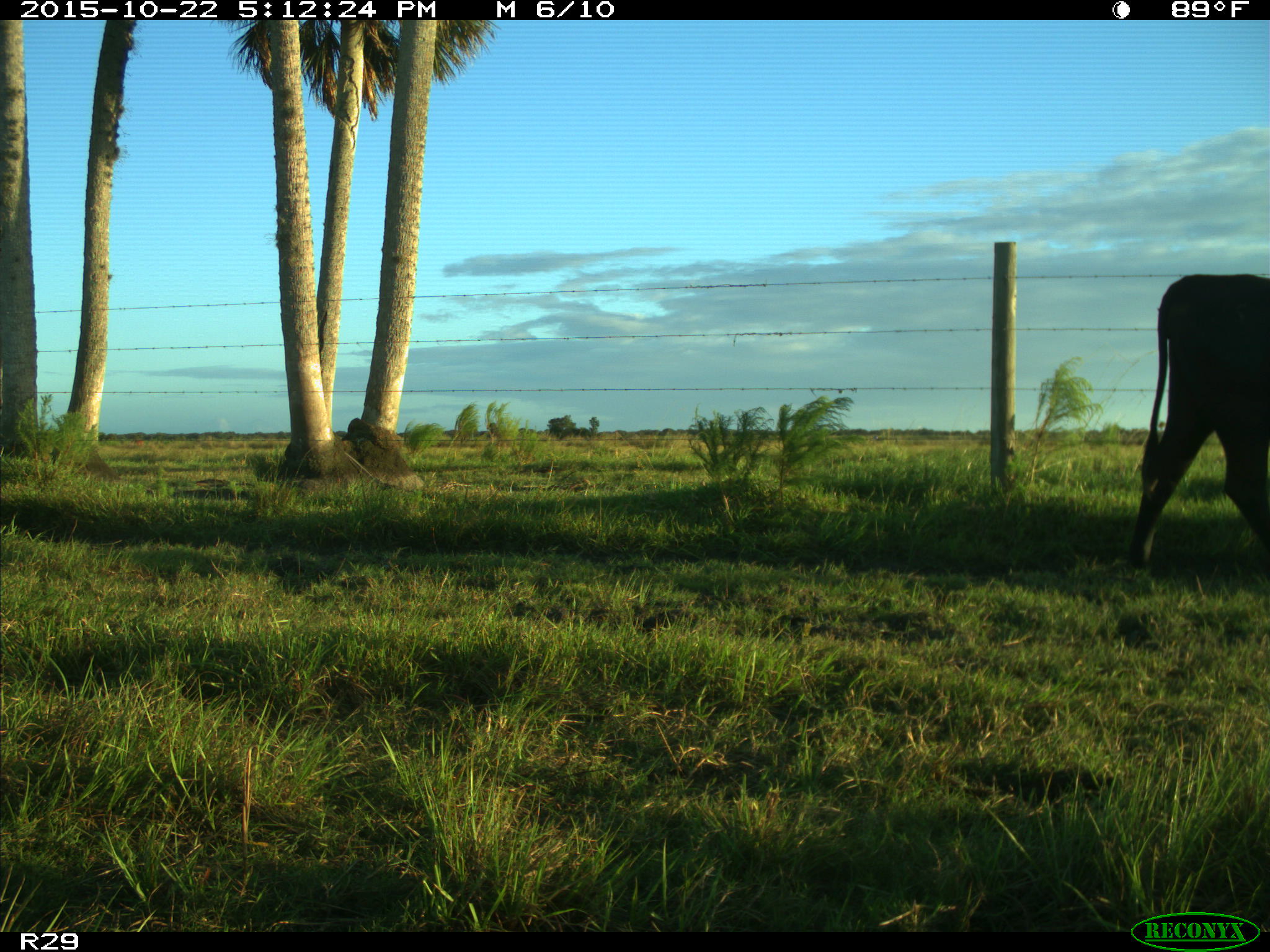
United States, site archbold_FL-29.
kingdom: Animalia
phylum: Chordata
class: Mammalia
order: Artiodactyla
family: Bovidae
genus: Bos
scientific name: Bos taurus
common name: domestic cow